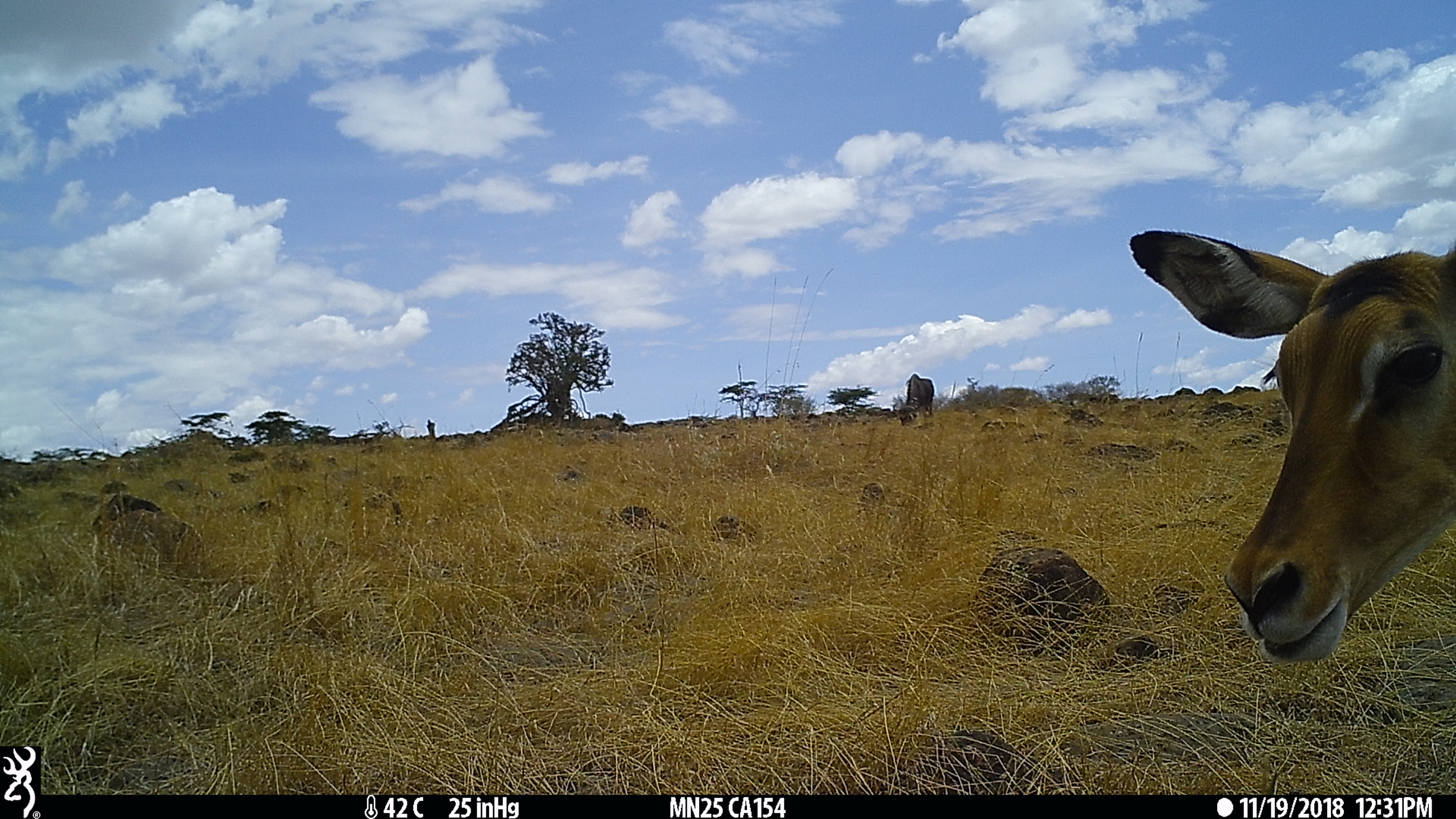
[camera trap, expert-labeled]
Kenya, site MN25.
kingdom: Animalia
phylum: Chordata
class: Mammalia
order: Artiodactyla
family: Bovidae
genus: Aepyceros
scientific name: Aepyceros melampus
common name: impala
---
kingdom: Animalia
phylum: Chordata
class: Mammalia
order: Artiodactyla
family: Bovidae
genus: Connochaetes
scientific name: Connochaetes taurinus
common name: blue wildebeest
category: wildebeest